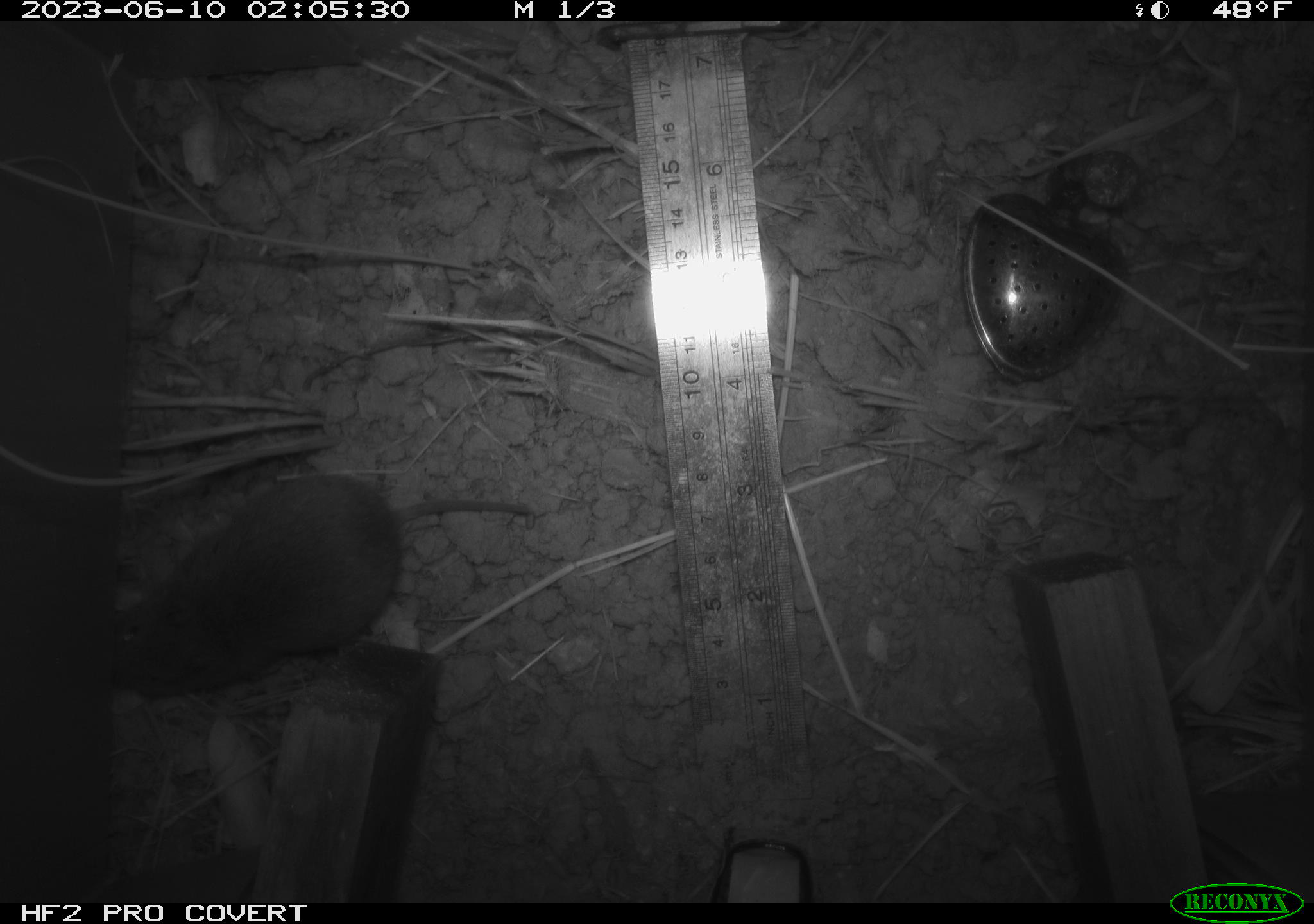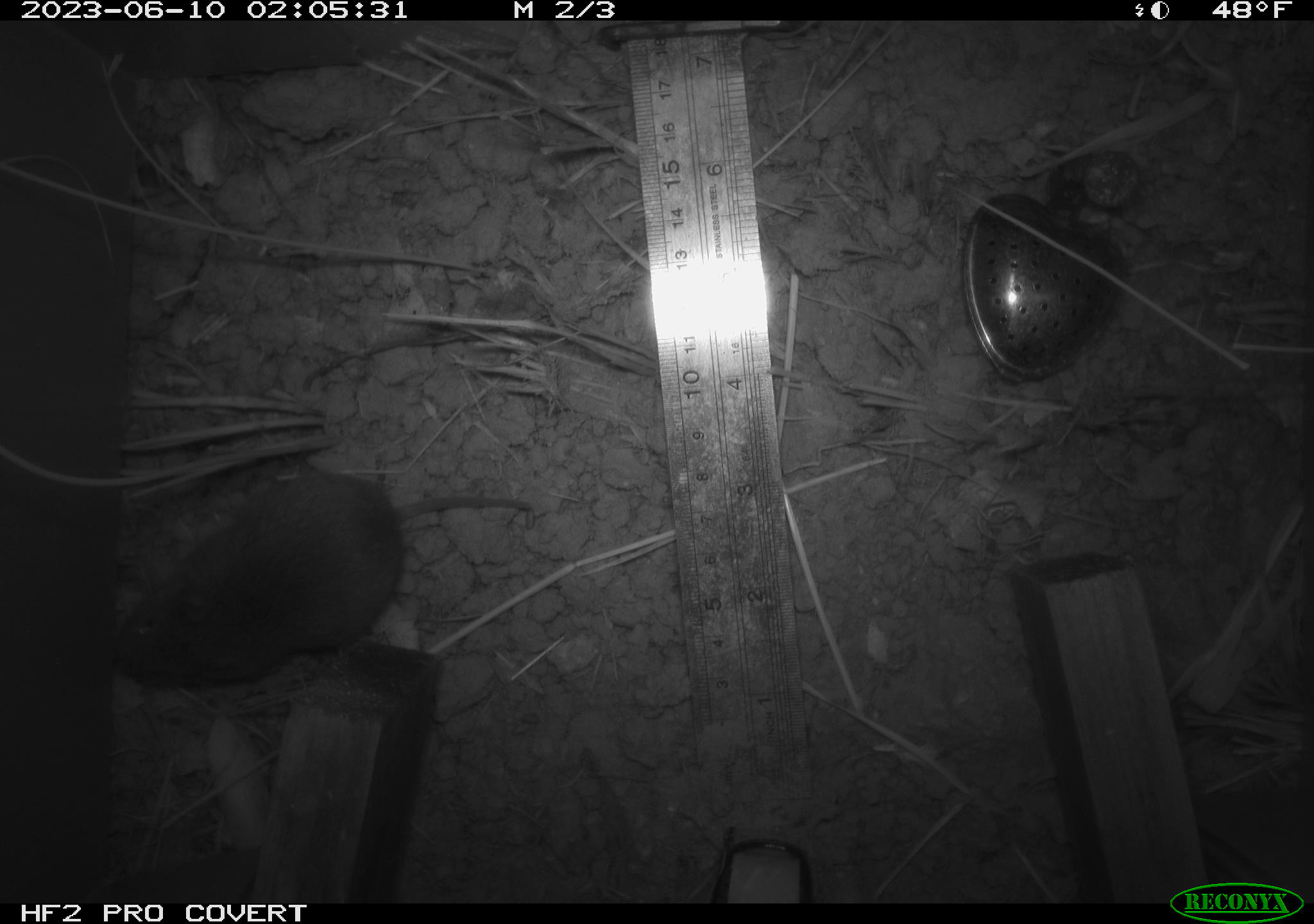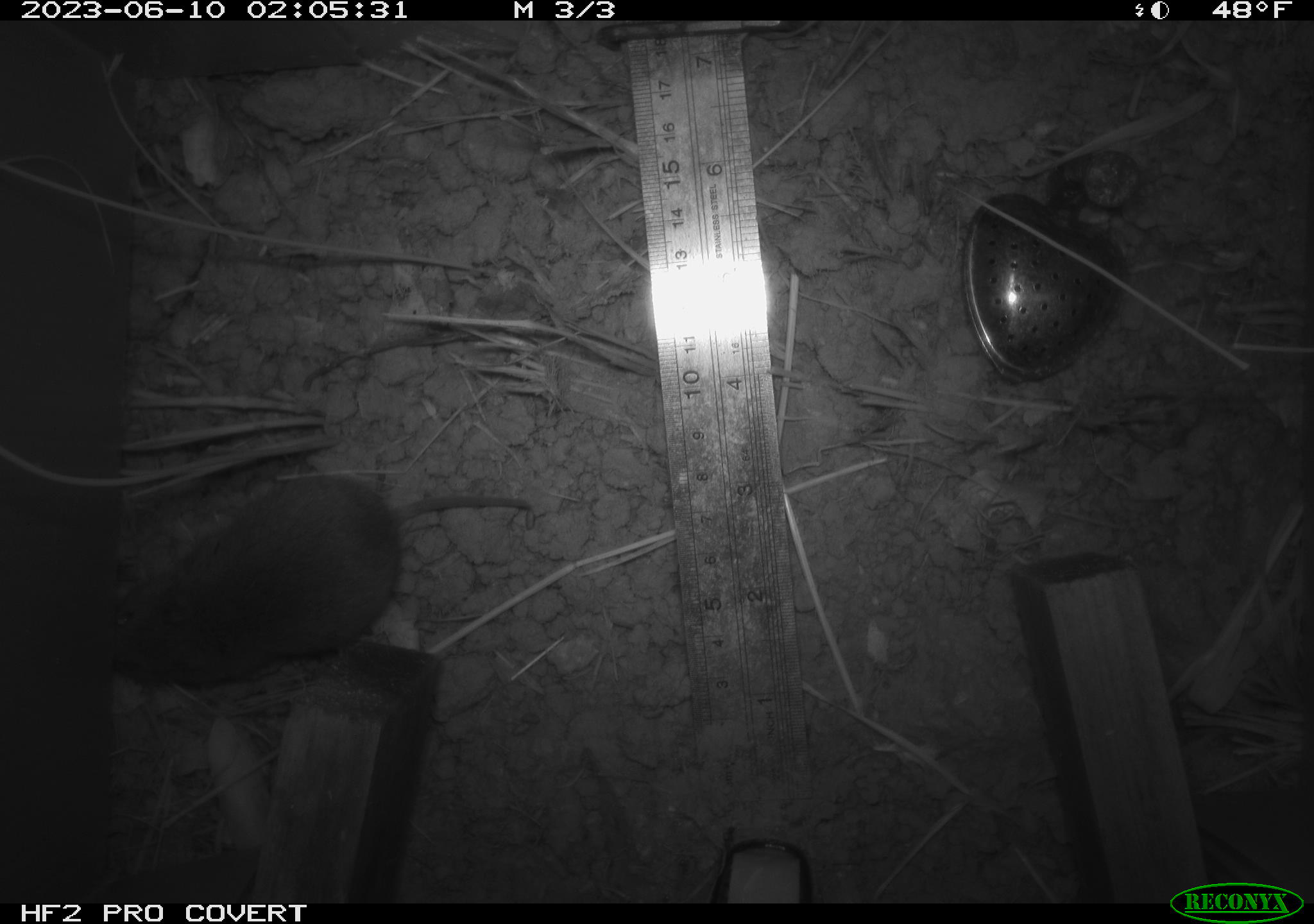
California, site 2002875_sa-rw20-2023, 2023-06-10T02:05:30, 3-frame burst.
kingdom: Animalia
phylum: Chordata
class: Mammalia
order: Rodentia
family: Cricetidae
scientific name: Arvicolinae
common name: voles, lemmings, and muskrats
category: arvicolinae subfamily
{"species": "arvicolinae subfamily (voles, lemmings, and muskrats) (Arvicolinae)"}